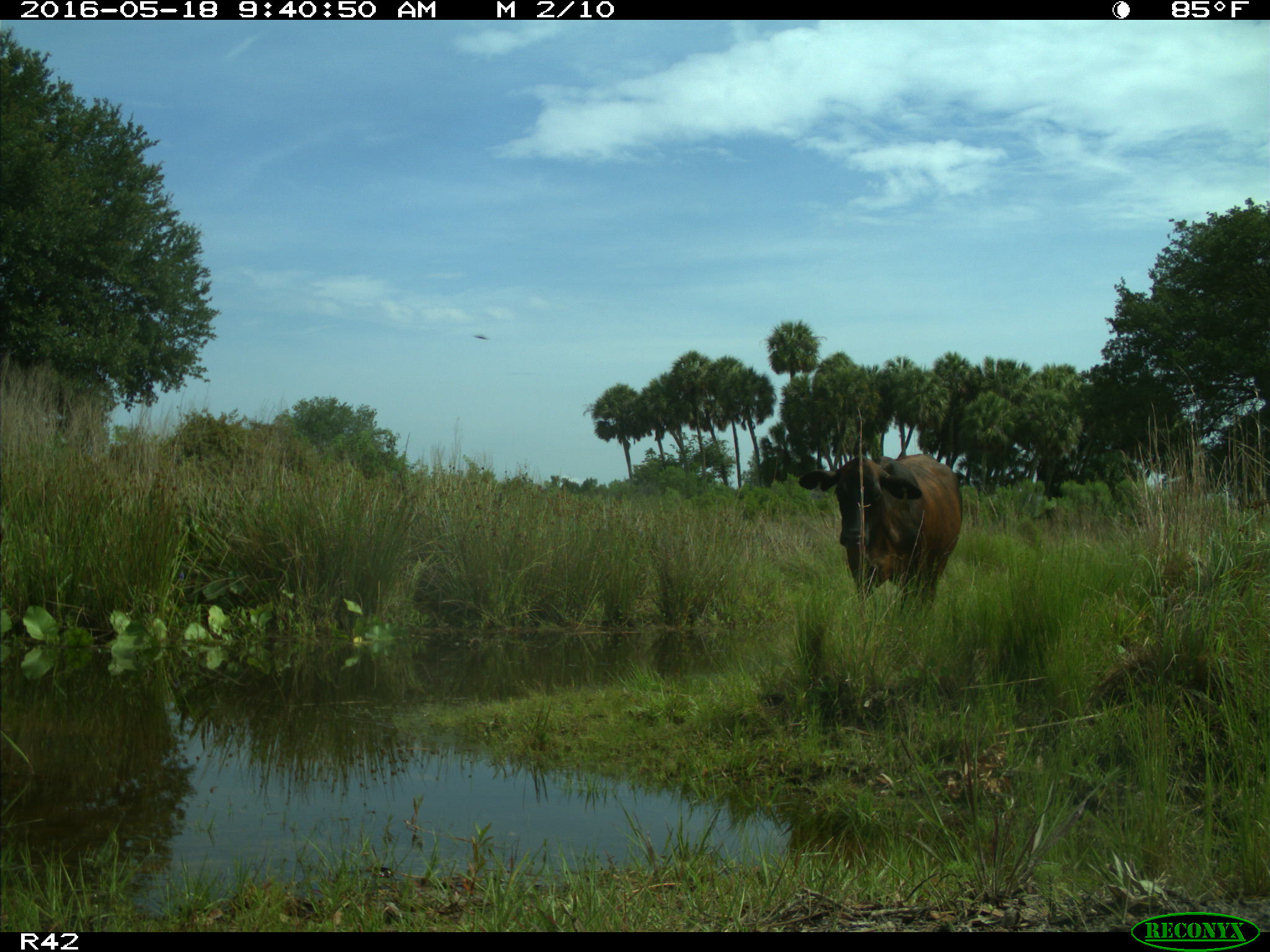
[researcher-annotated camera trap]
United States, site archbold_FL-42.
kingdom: Animalia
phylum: Chordata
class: Mammalia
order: Artiodactyla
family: Bovidae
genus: Bos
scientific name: Bos taurus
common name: domestic cow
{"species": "Bos taurus (domestic cow)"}